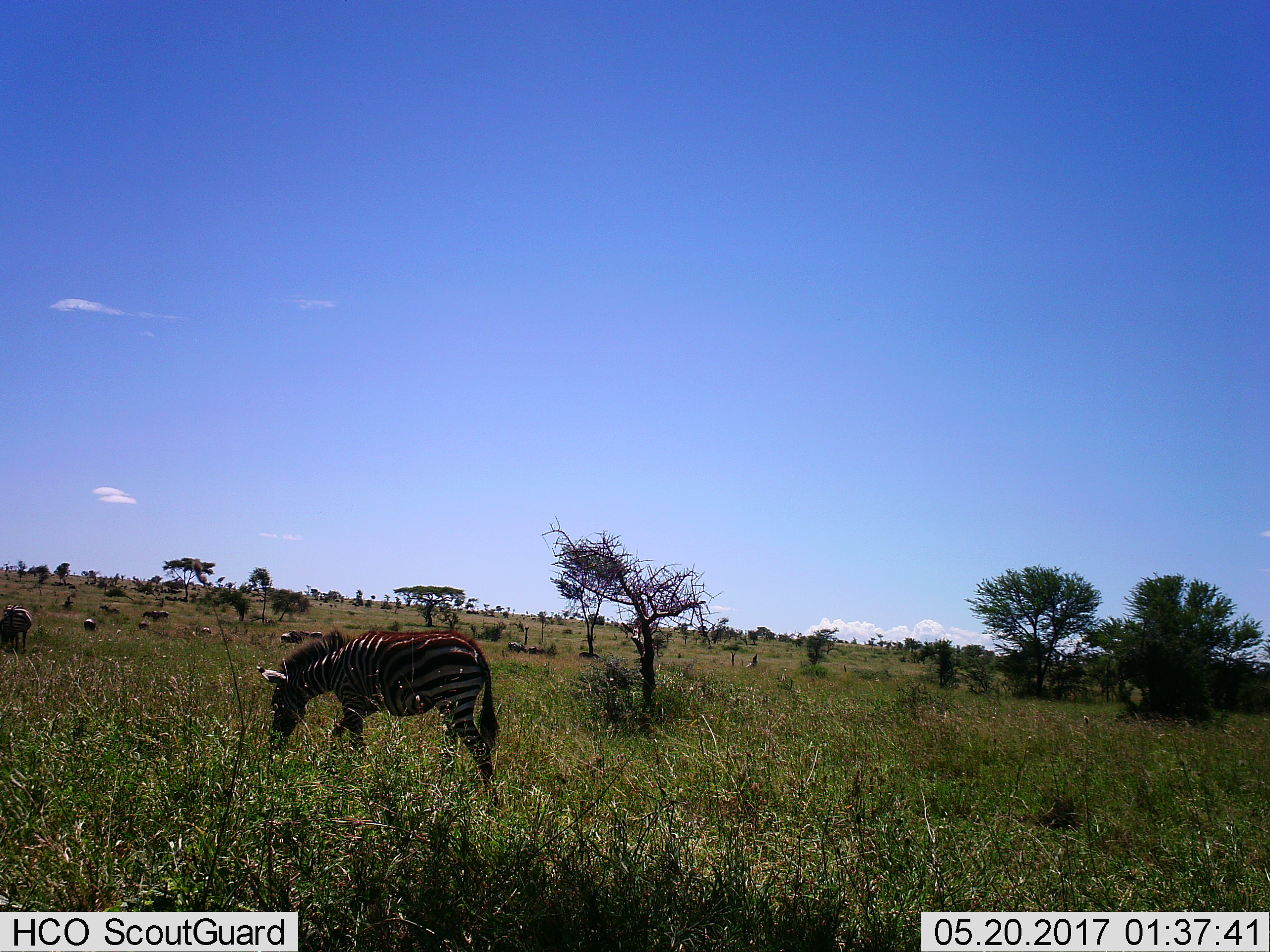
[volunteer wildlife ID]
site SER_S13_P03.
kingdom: Animalia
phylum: Chordata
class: Mammalia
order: Perissodactyla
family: Equidae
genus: Equus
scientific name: Equus quagga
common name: plains zebra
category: zebraplains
Zebraplains (plains zebra) (Equus quagga), count 2. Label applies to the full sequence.